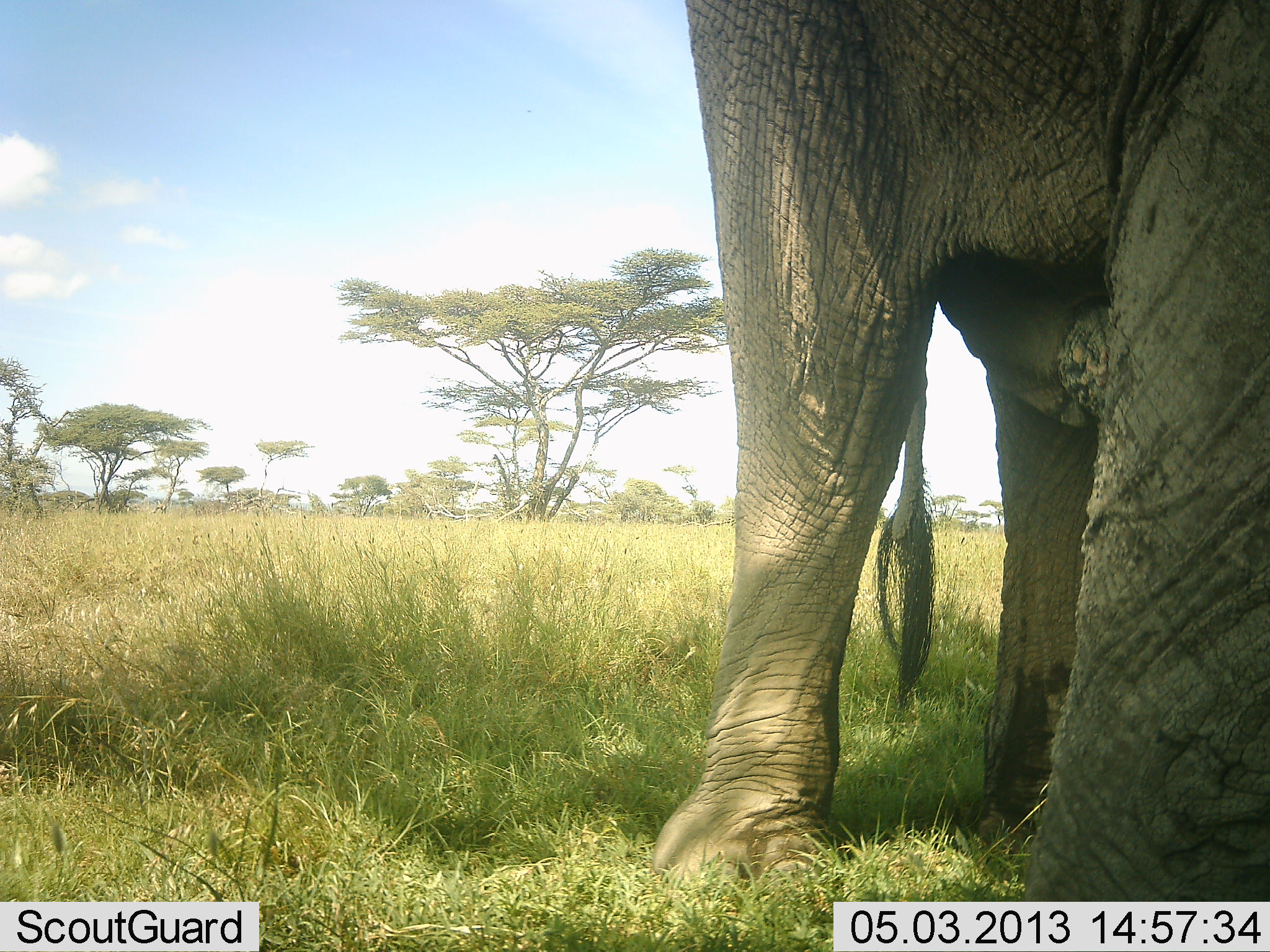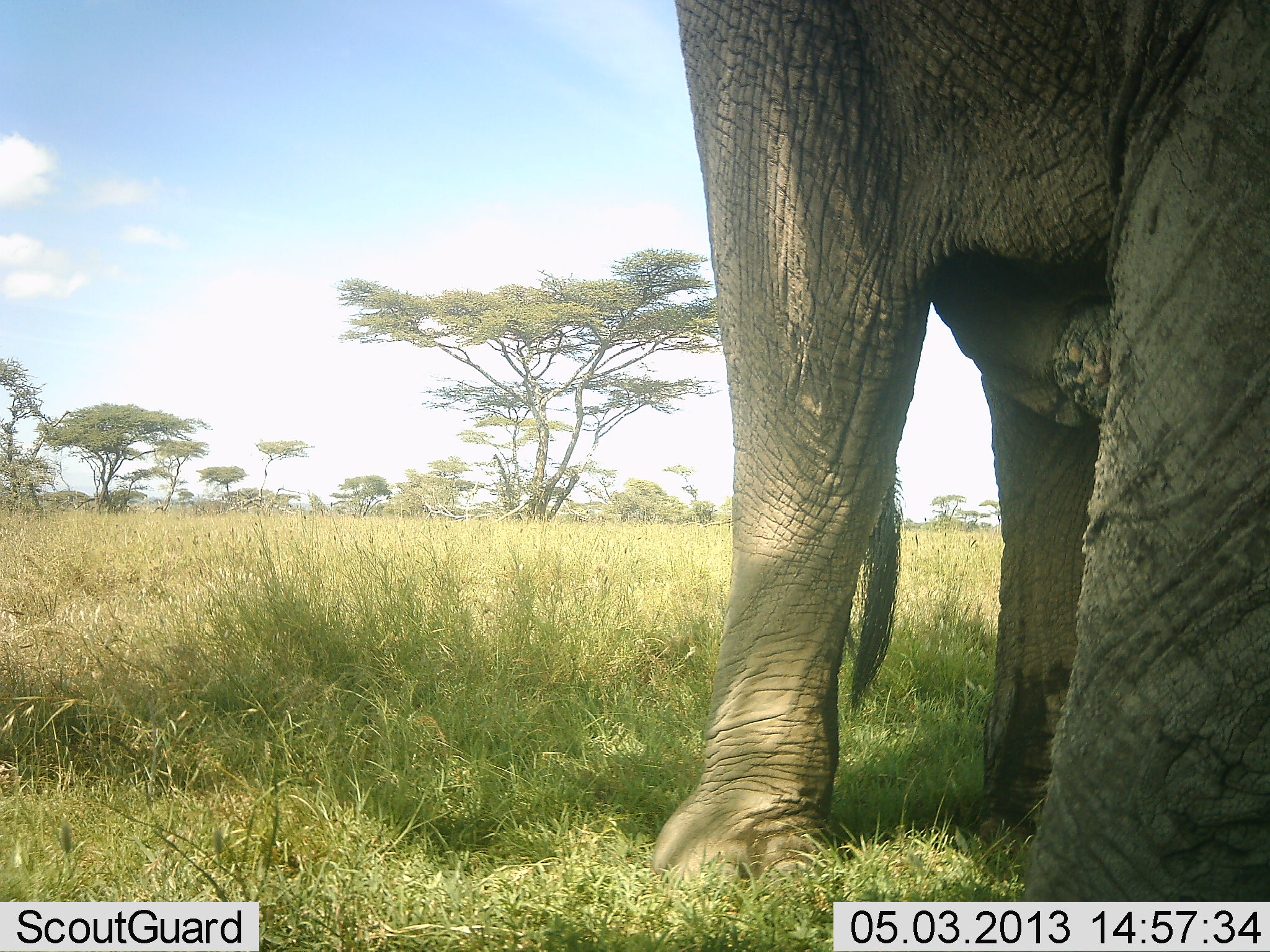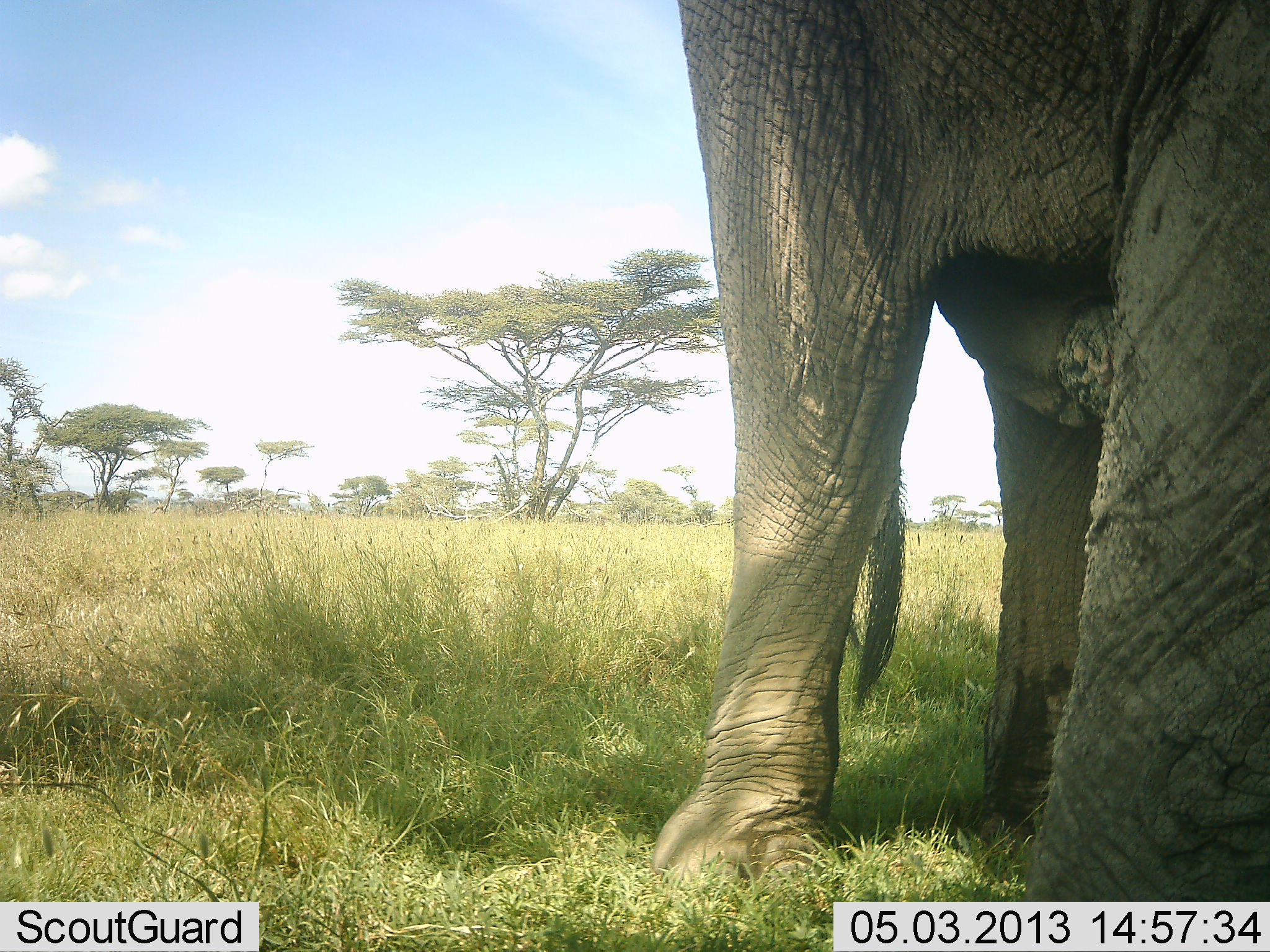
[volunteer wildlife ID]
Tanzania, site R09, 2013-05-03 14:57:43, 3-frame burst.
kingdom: Animalia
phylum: Chordata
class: Mammalia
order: Proboscidea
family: Elephantidae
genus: Loxodonta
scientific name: Loxodonta africana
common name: african bush elephant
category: elephant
Elephant (african bush elephant) (Loxodonta africana), count 1. Behavior (volunteer vote fractions): standing 100%, resting 0%, moving 0%, interacting 0%. Young present (vote fraction): 0%. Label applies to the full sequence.